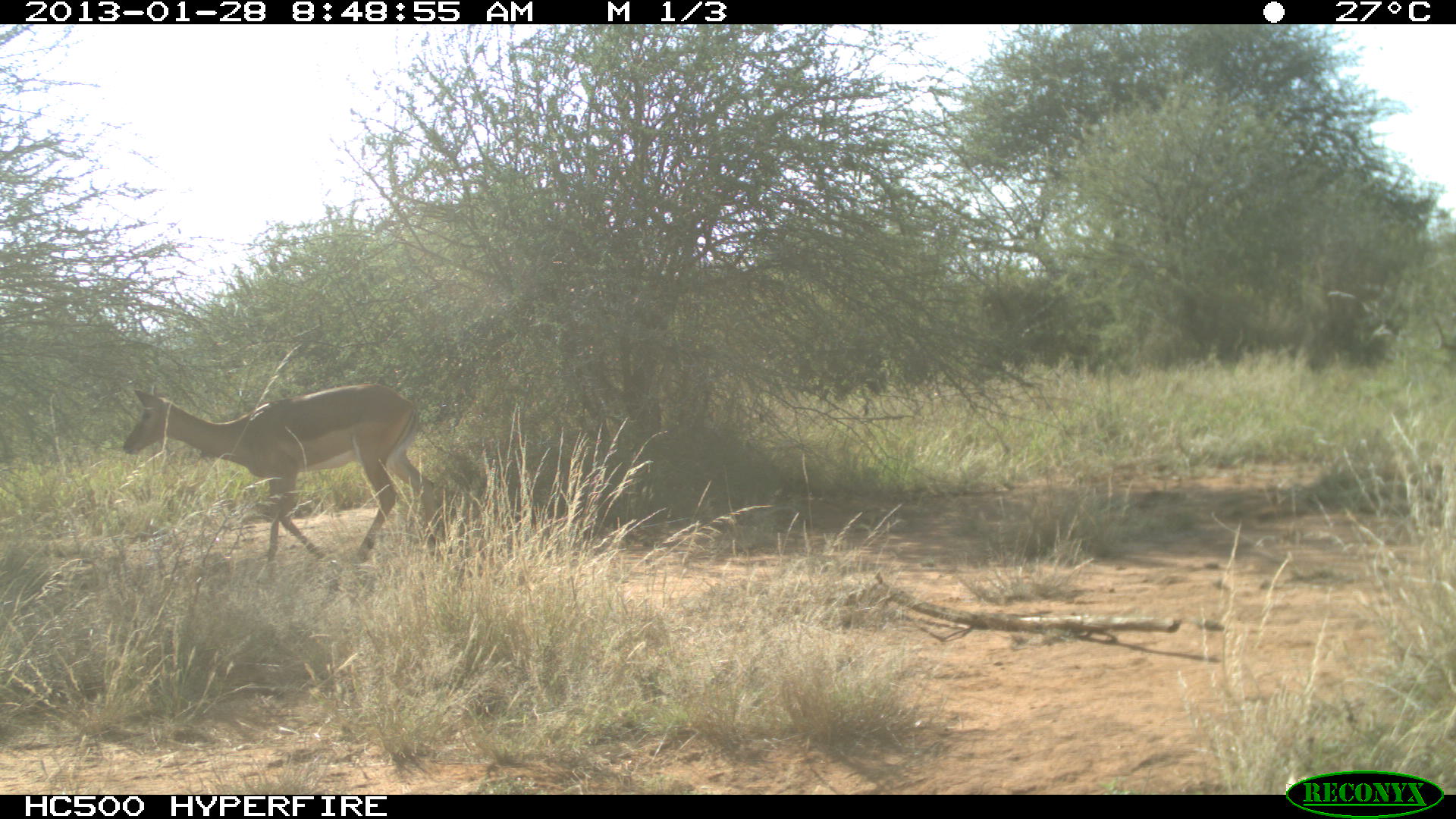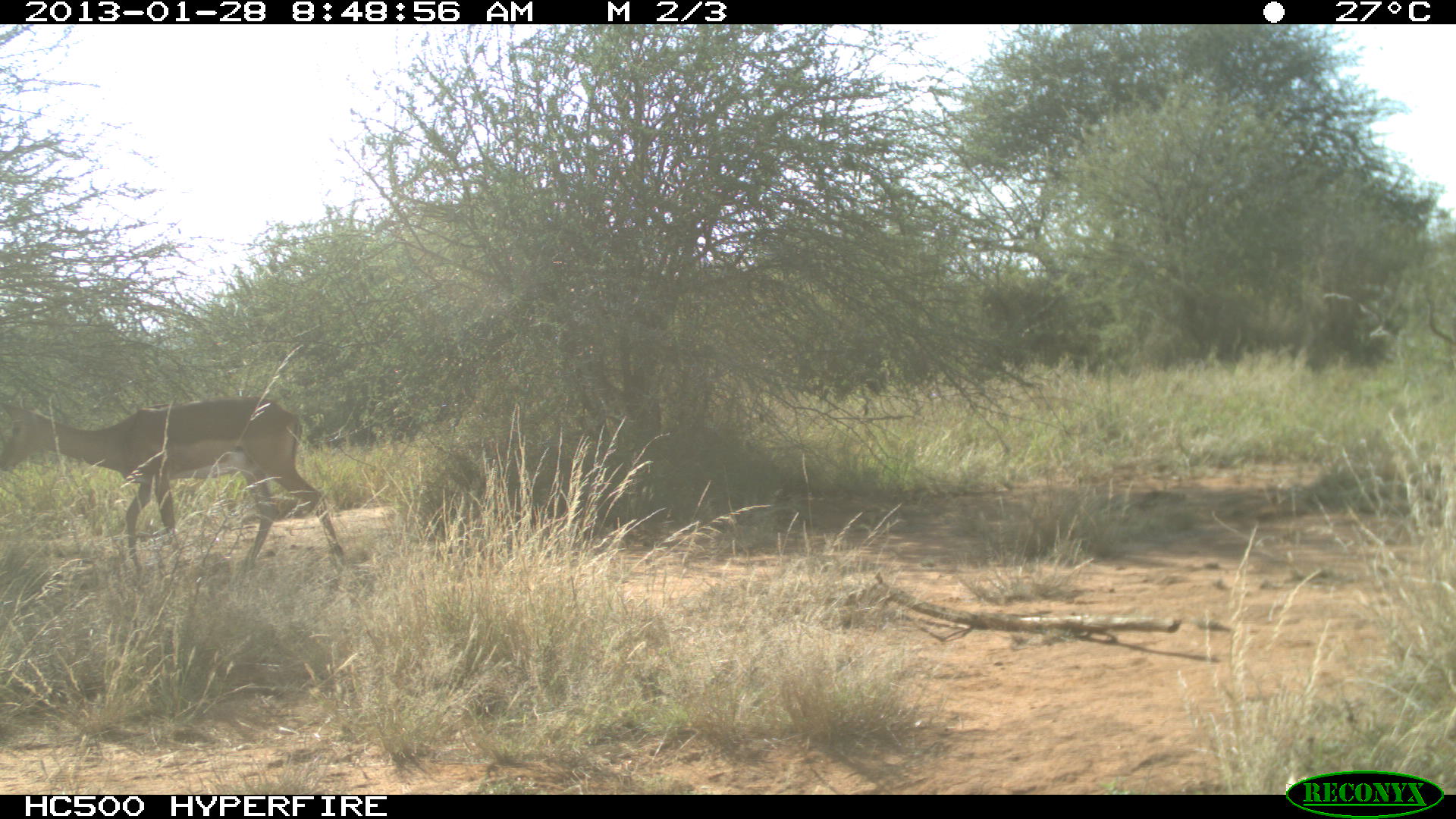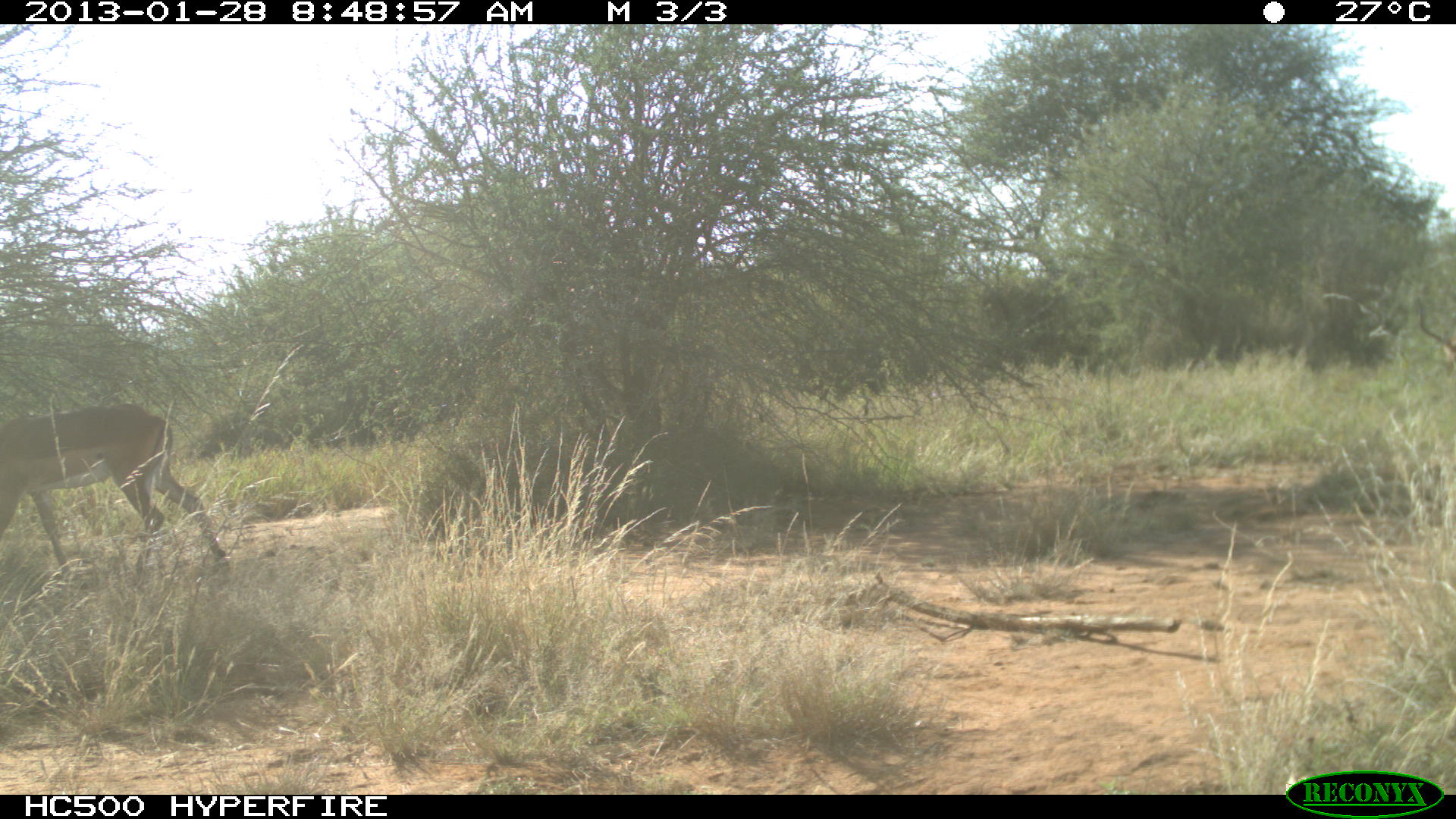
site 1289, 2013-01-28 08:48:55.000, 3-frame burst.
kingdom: Animalia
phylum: Chordata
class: Mammalia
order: Artiodactyla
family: Bovidae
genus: Aepyceros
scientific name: Aepyceros melampus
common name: impala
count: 1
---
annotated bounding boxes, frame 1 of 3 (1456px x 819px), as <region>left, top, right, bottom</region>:
aepyceros melampus: <region>119, 380, 439, 563</region>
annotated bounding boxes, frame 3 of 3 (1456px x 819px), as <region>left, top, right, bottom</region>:
aepyceros melampus: <region>0, 402, 233, 579</region>; <region>1416, 298, 1455, 376</region>